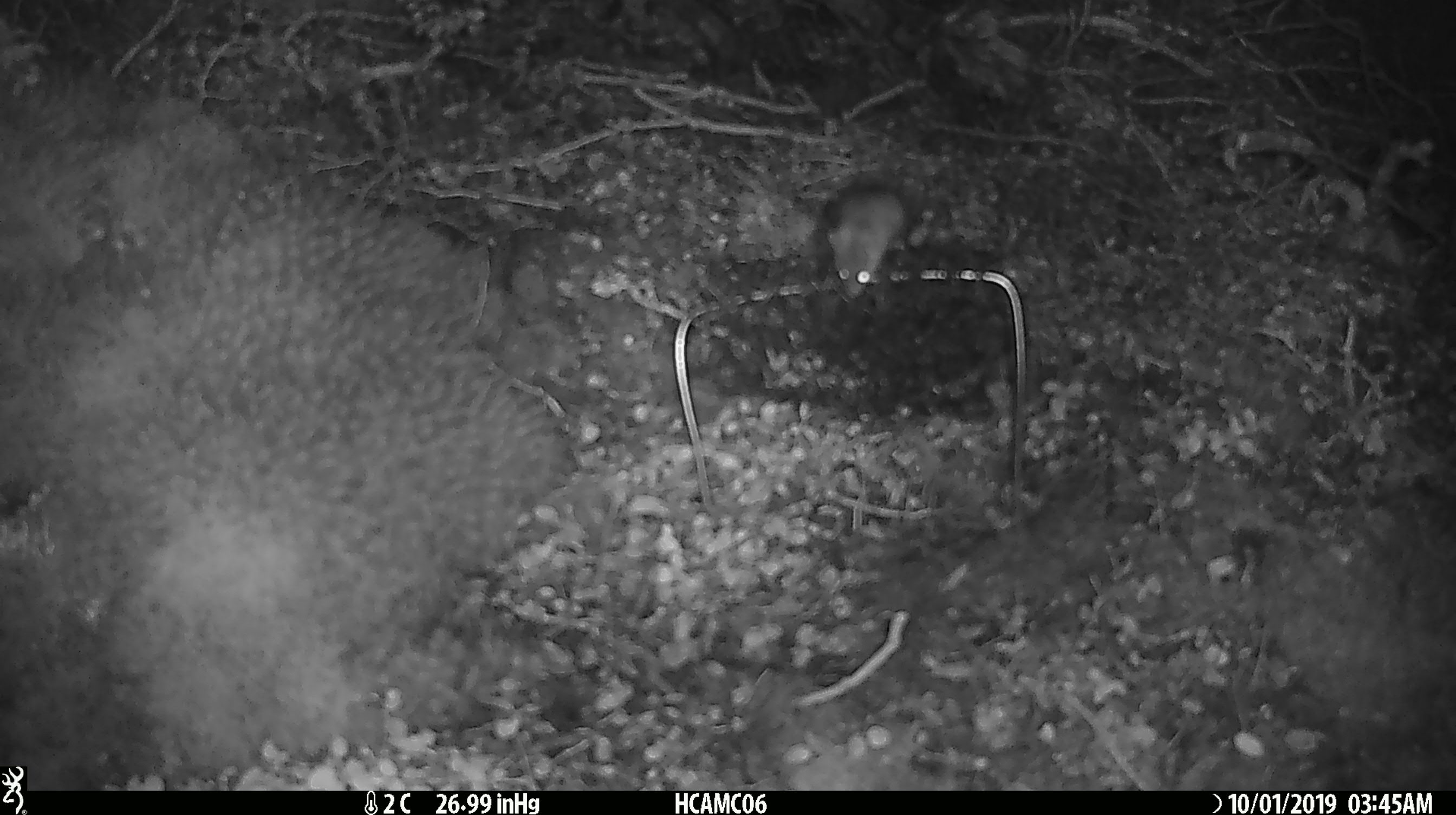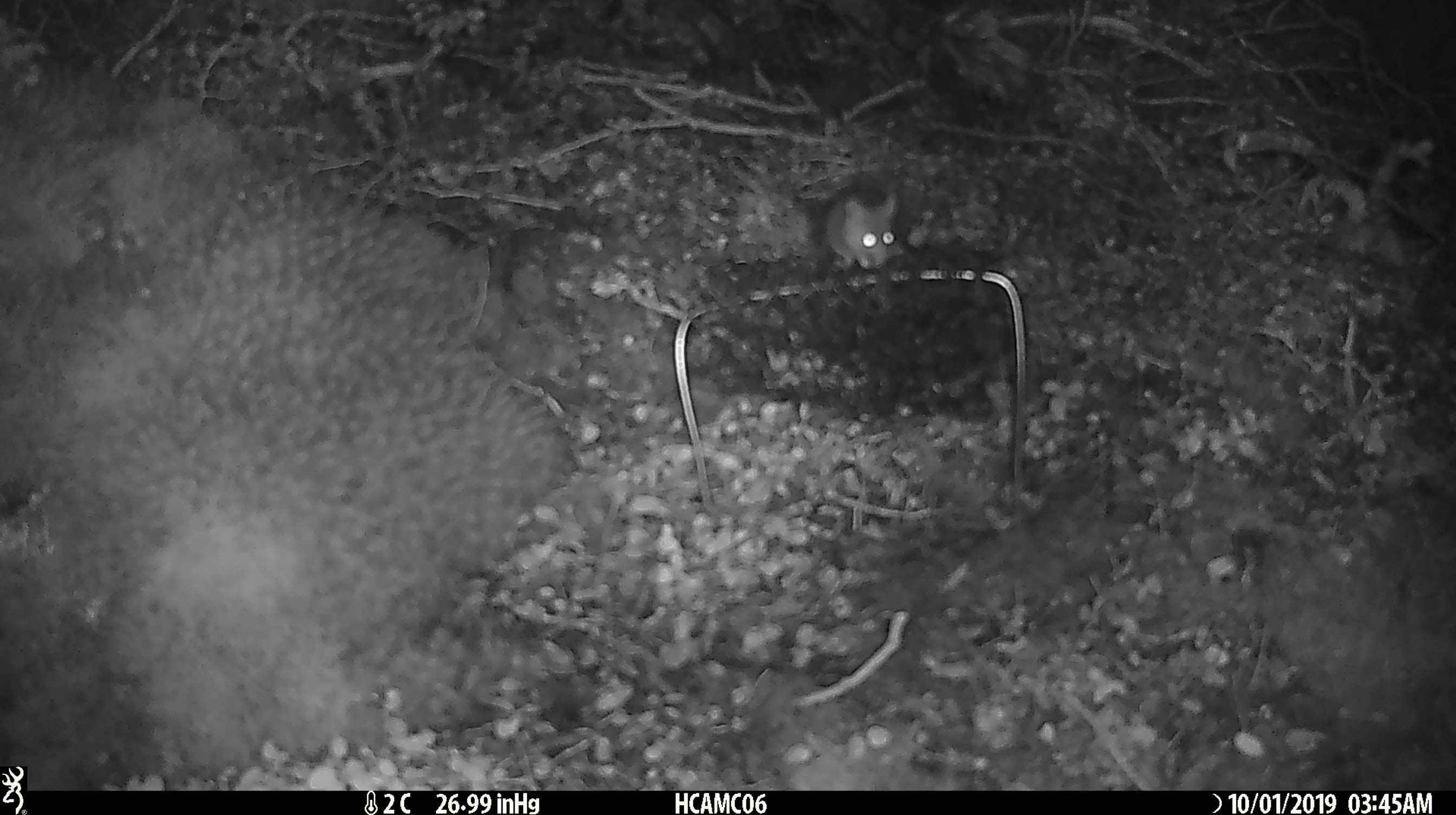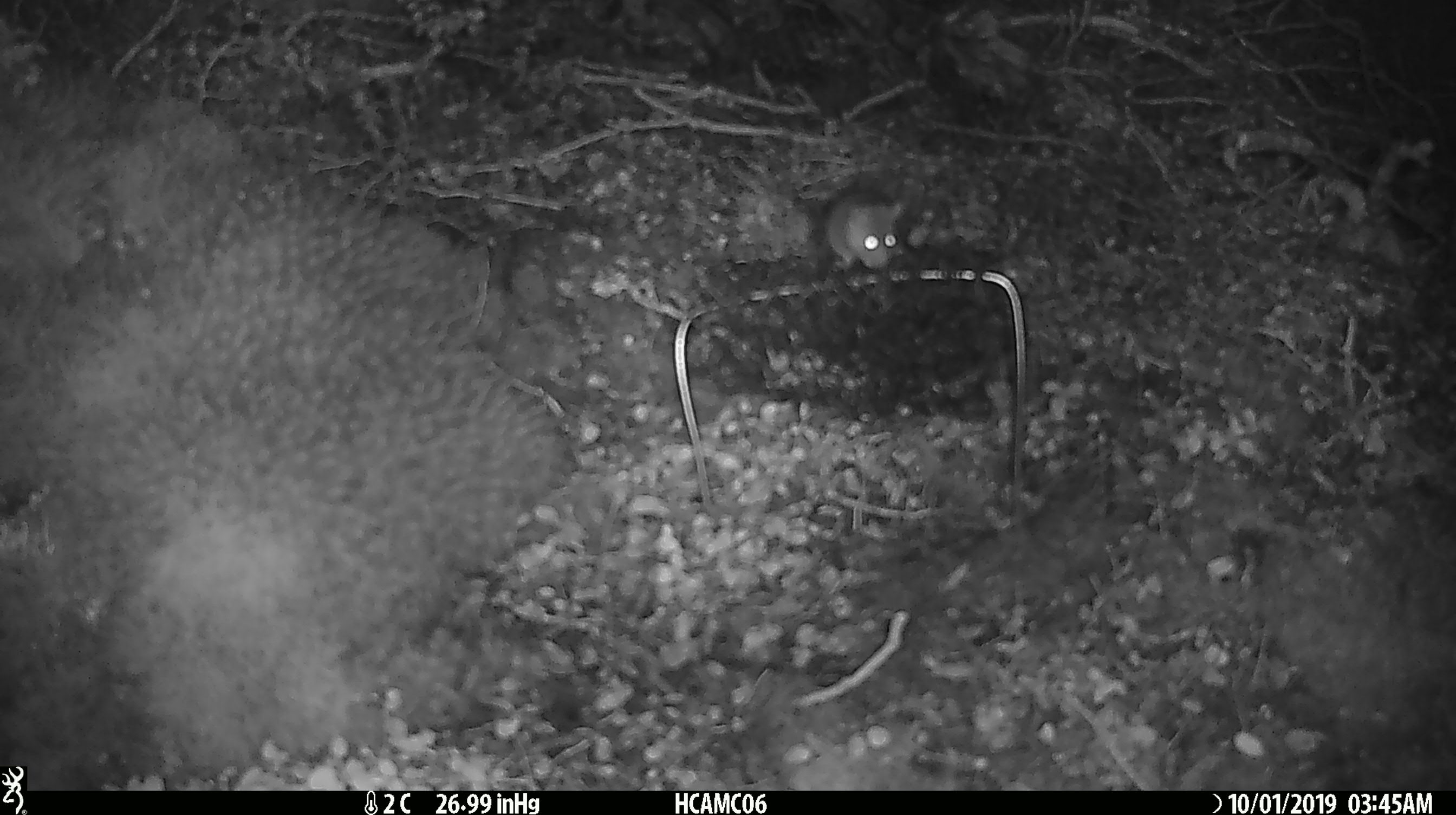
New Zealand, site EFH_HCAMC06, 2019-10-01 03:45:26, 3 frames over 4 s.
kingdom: Animalia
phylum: Chordata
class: Mammalia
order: Rodentia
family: Muridae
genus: Mus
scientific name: Mus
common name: mouse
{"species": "mouse (Mus)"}